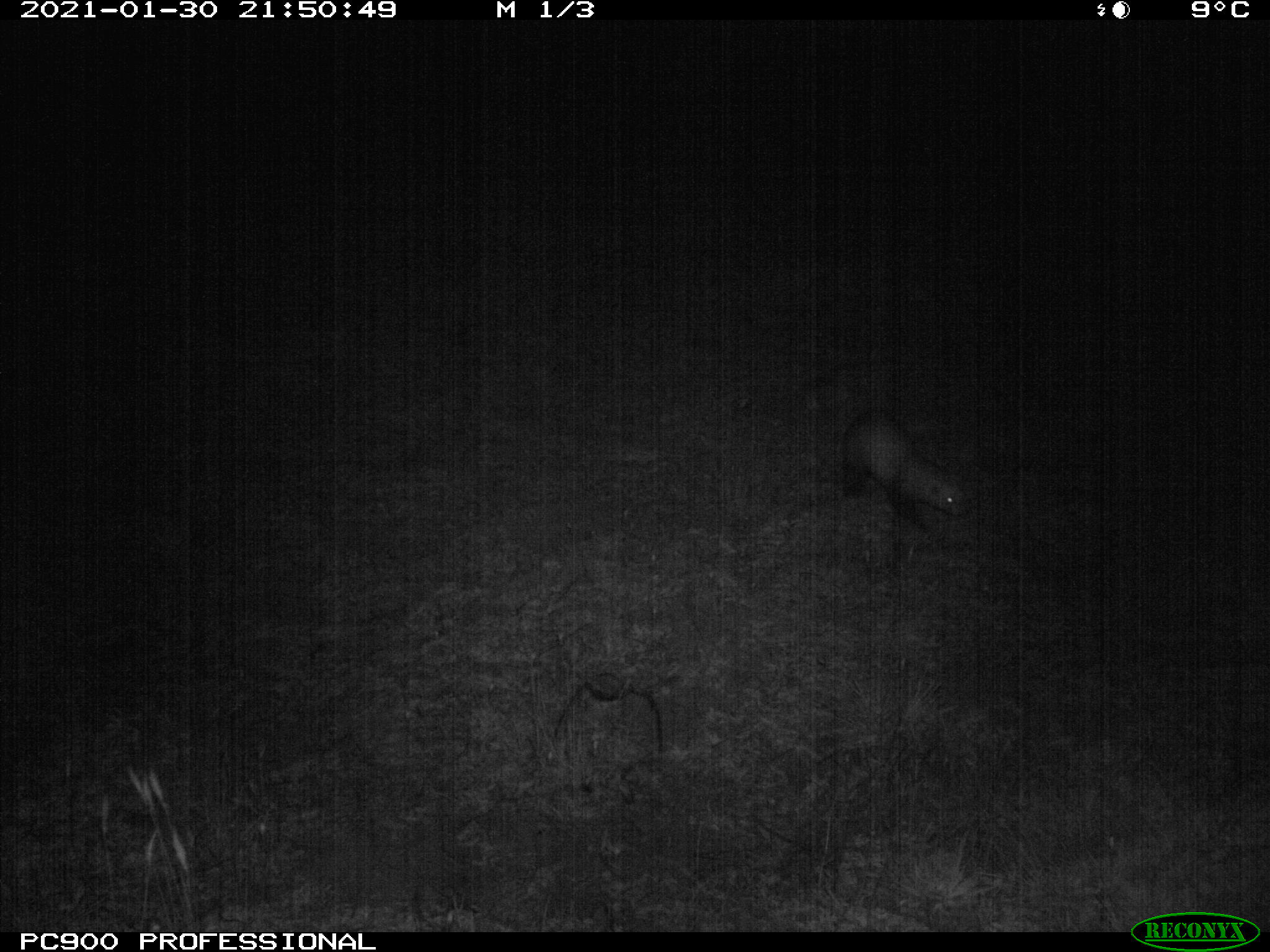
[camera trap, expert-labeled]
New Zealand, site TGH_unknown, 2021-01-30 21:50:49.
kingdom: Animalia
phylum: Chordata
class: Mammalia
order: Carnivora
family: Mustelidae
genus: Mustela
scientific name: Mustela furo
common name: ferret